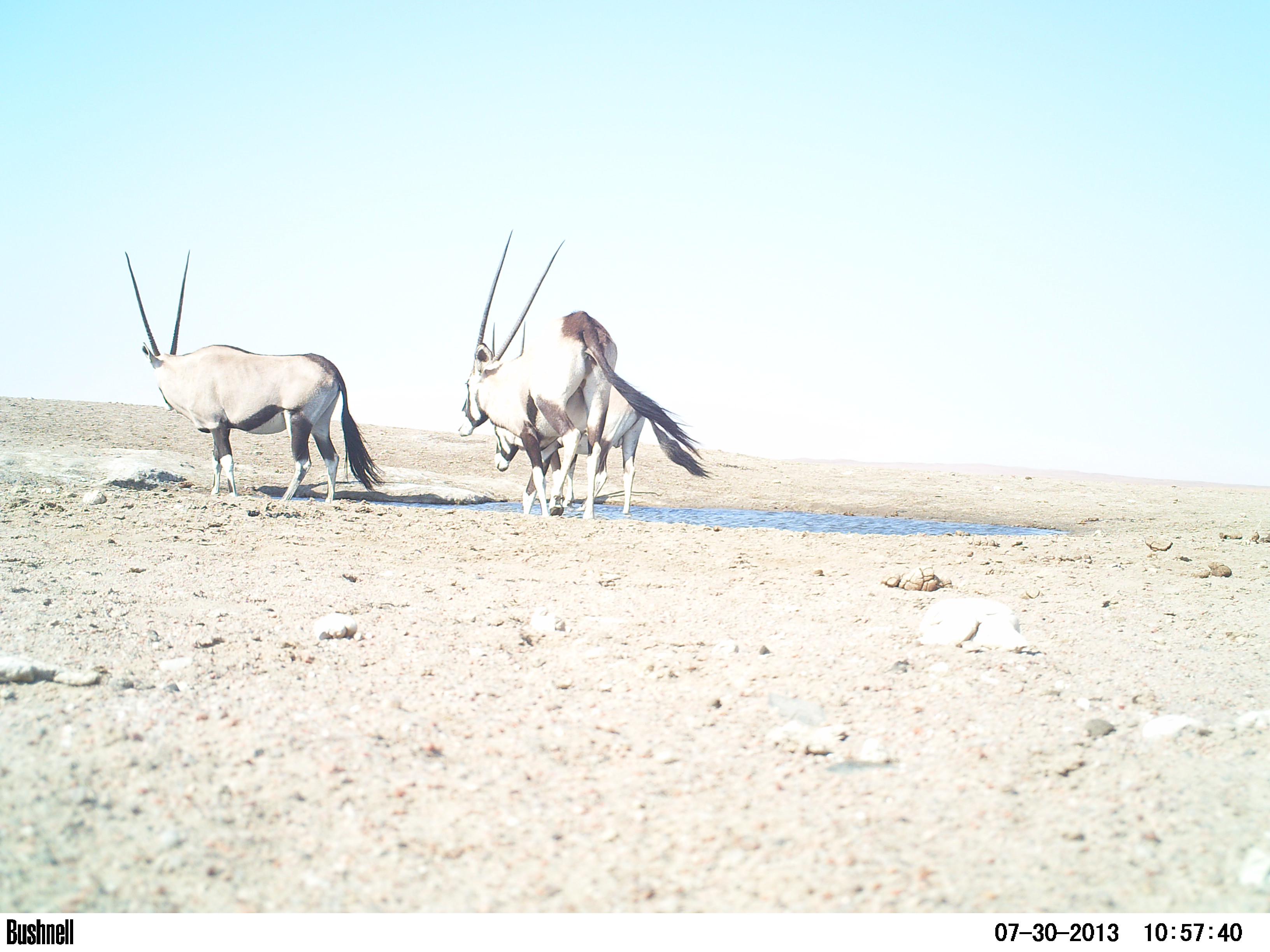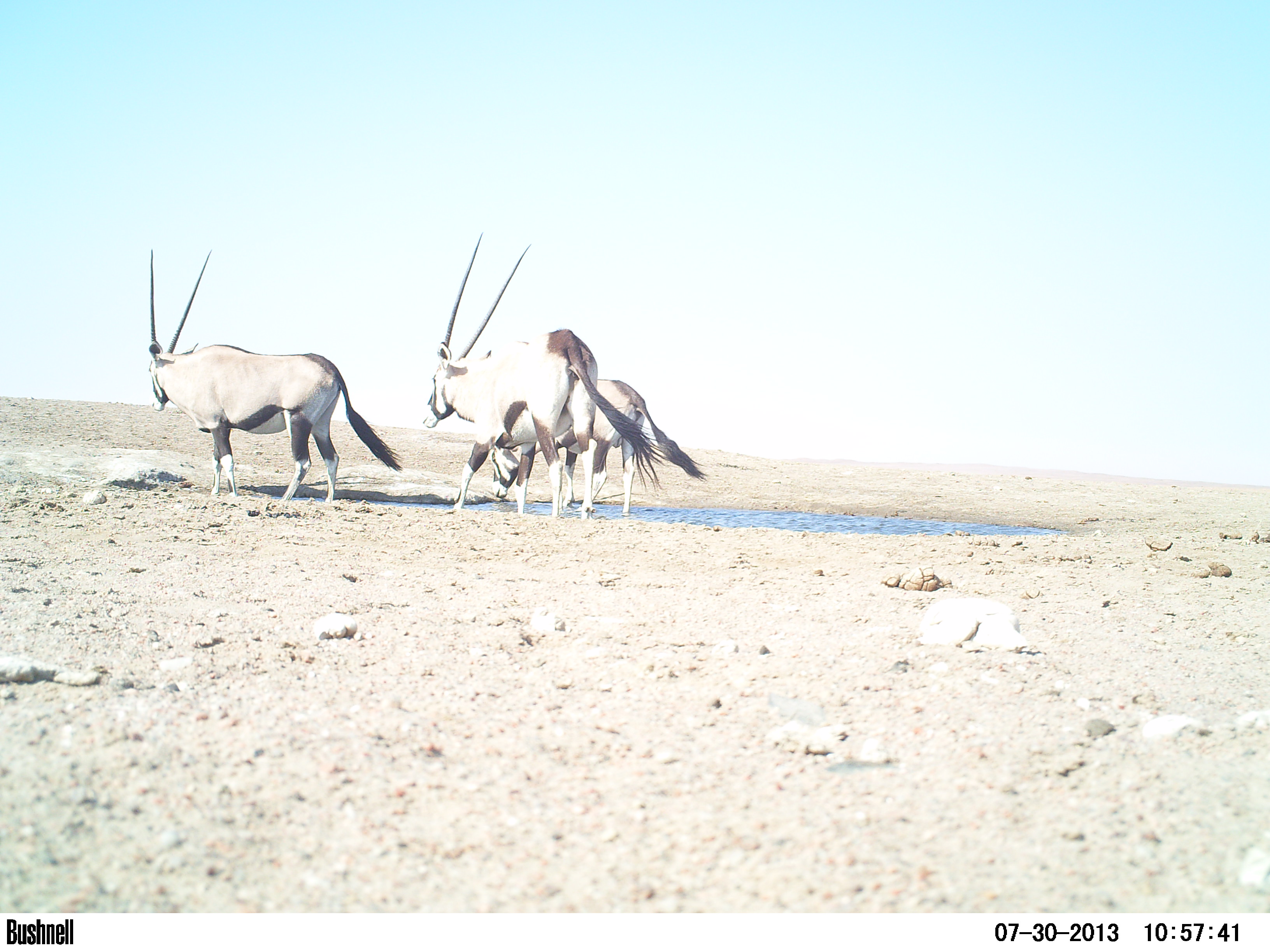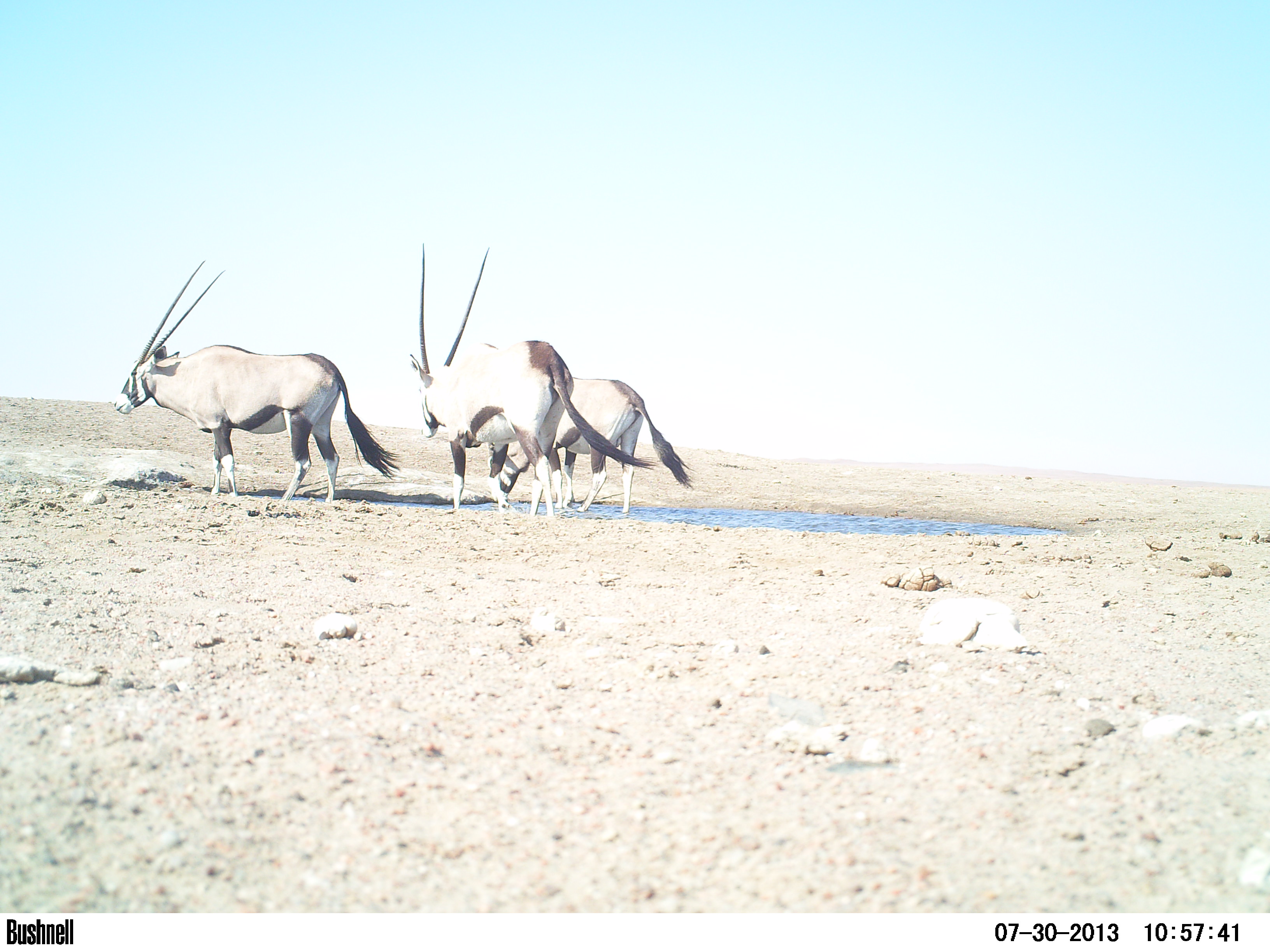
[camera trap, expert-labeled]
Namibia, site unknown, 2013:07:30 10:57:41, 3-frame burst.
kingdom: Animalia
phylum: Chordata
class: Mammalia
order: Artiodactyla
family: Bovidae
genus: Oryx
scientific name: Oryx gazella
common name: gemsbok